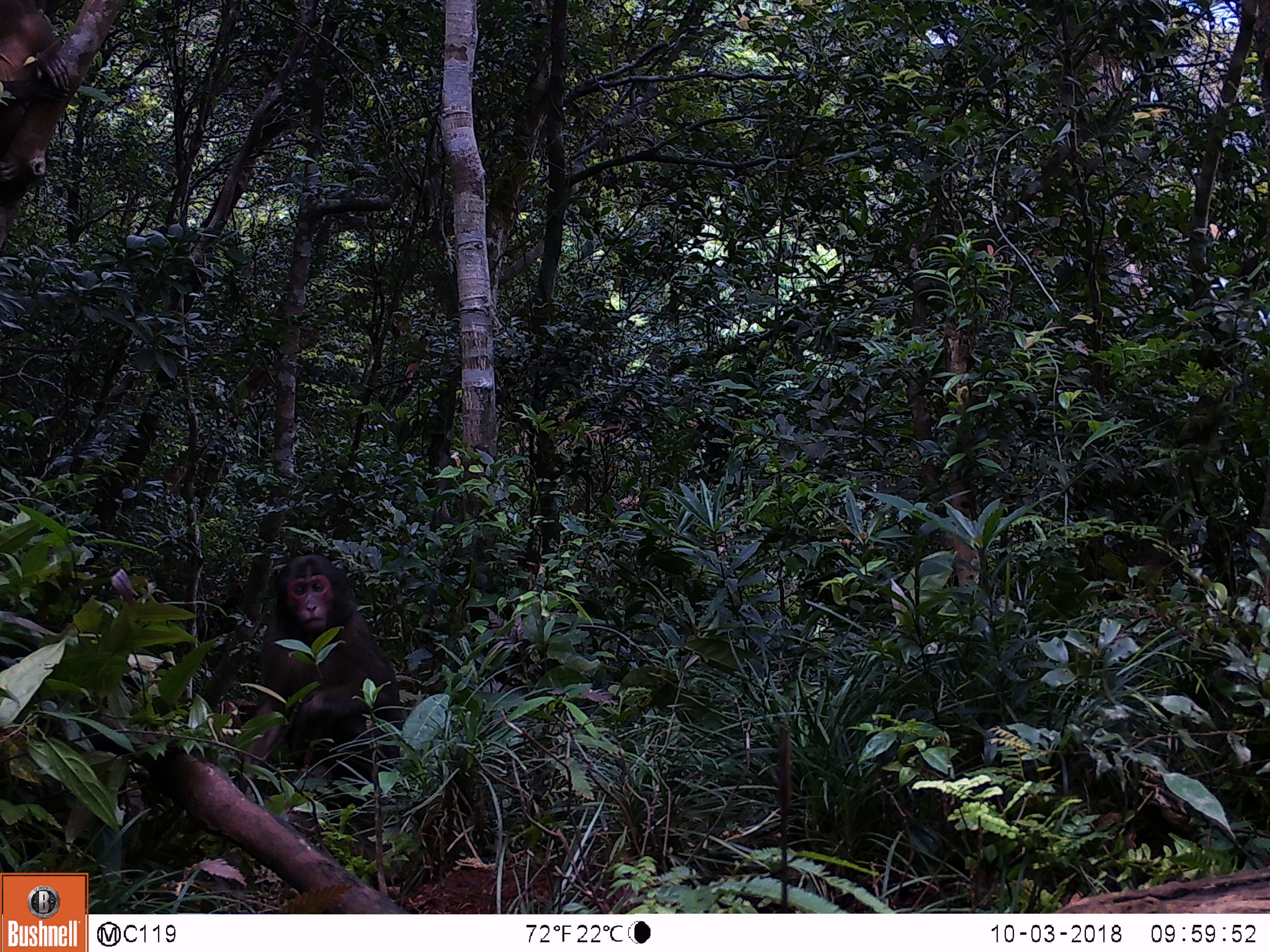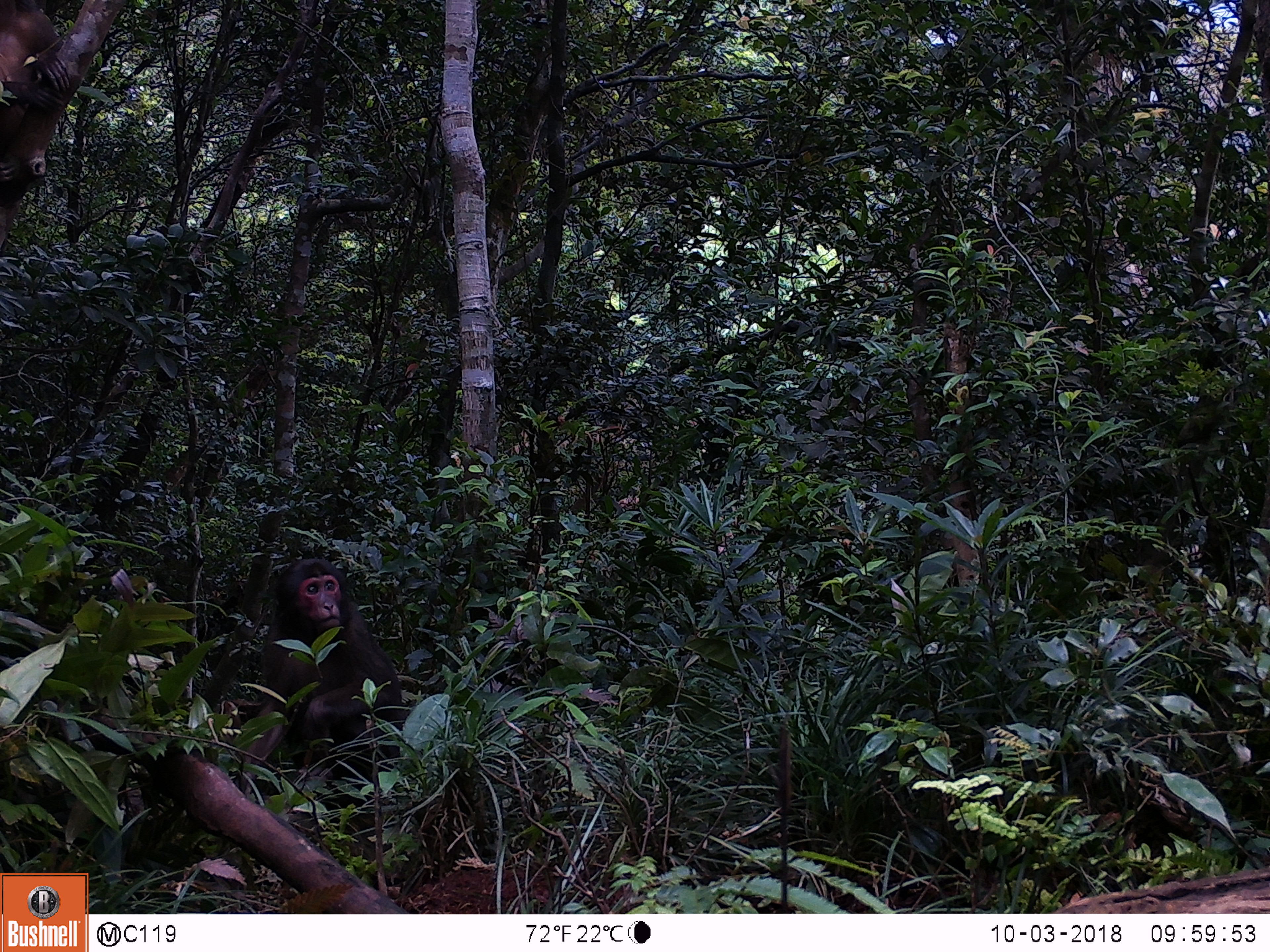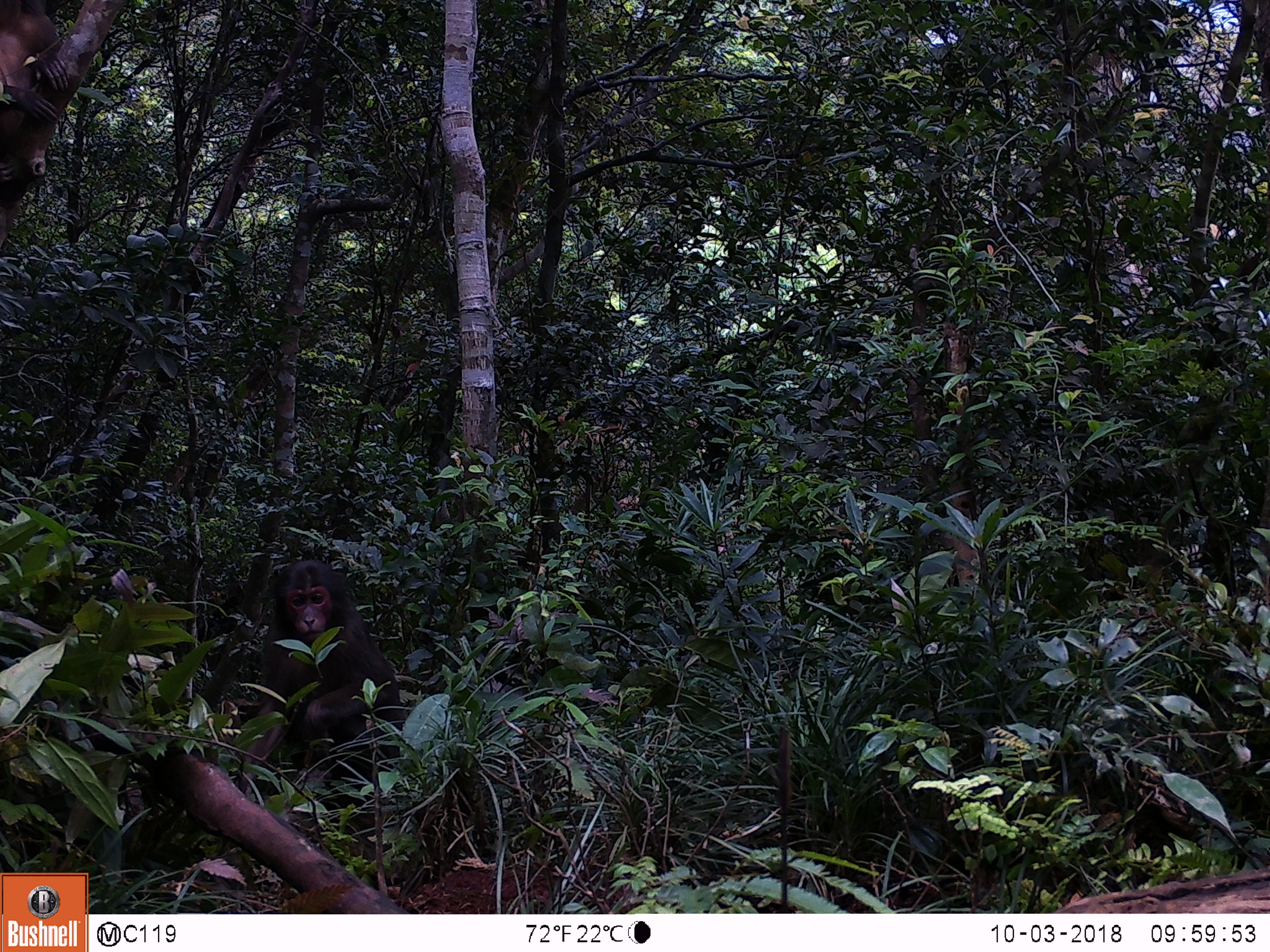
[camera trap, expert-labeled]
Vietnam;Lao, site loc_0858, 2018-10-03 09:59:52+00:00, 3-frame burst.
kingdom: Animalia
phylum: Chordata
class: Mammalia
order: Primates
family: Cercopithecidae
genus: Macaca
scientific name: Macaca arctoides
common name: stump-tailed macaque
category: stump tailed macaque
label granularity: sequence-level